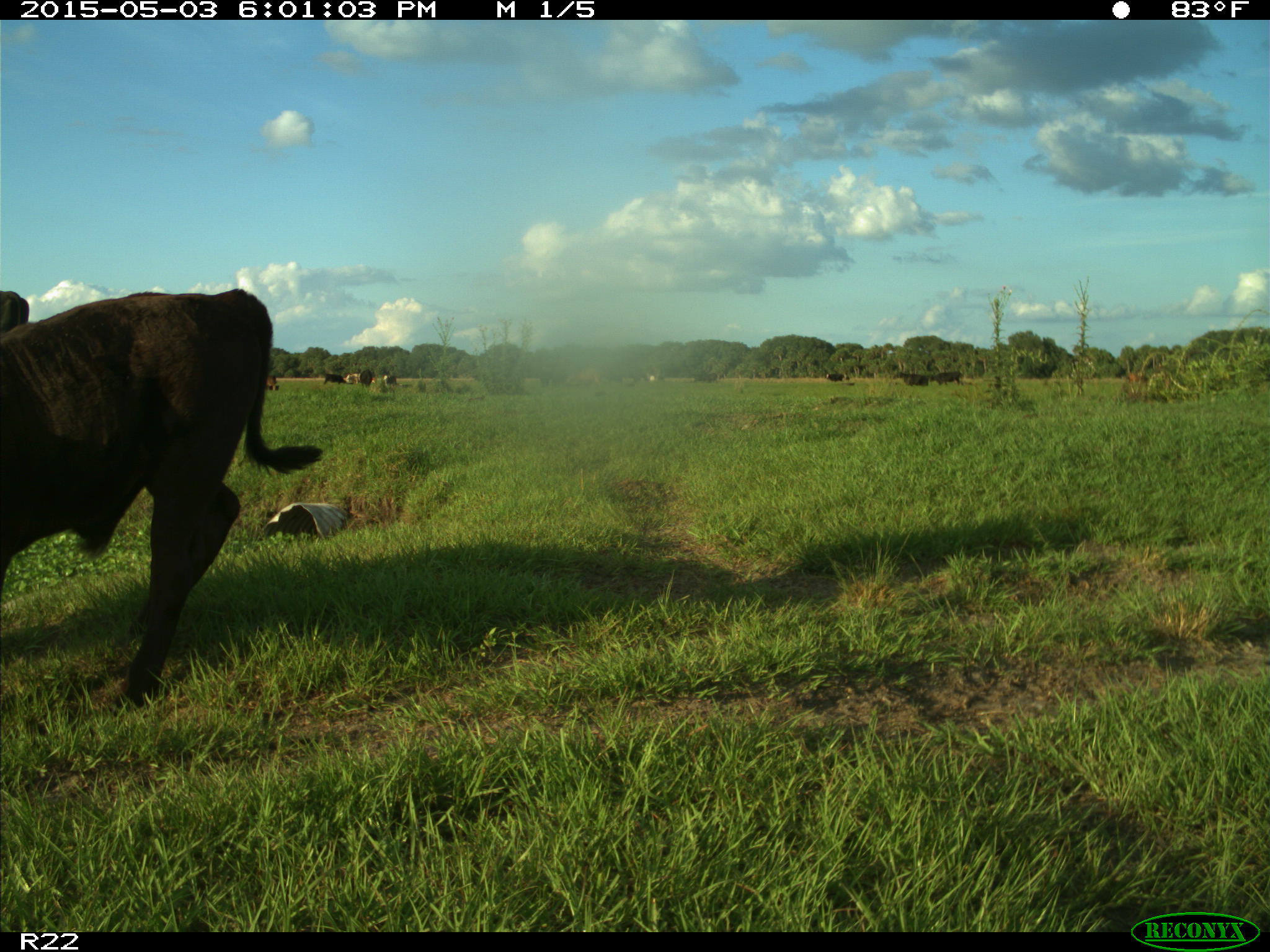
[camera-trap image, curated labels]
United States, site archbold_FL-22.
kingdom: Animalia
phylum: Chordata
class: Mammalia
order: Artiodactyla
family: Bovidae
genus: Bos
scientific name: Bos taurus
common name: domestic cow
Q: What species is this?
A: Bos taurus (domestic cow).